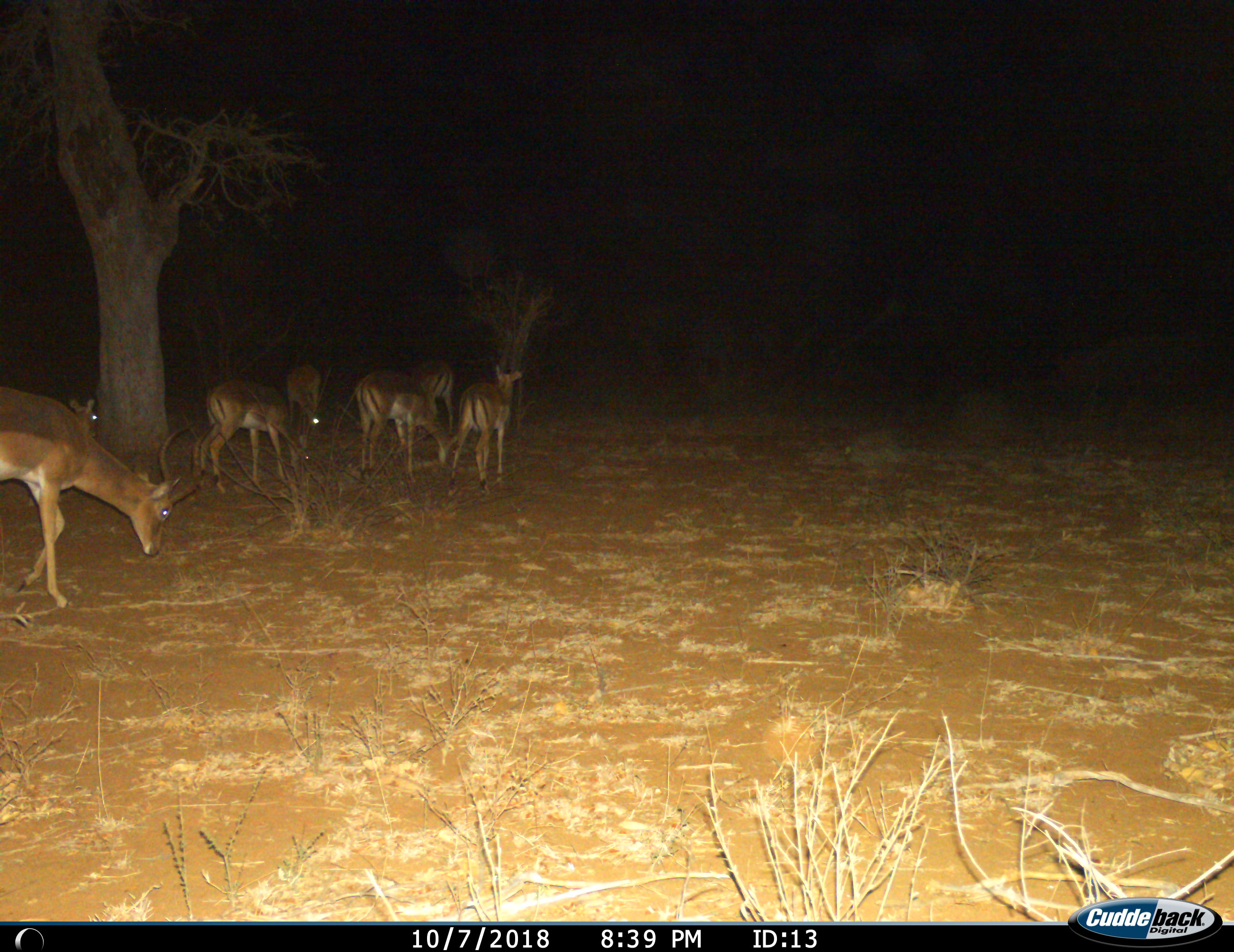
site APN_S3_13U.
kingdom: Animalia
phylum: Chordata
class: Mammalia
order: Artiodactyla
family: Bovidae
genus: Aepyceros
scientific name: Aepyceros melampus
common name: impala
Impala (Aepyceros melampus), count 7. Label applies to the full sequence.